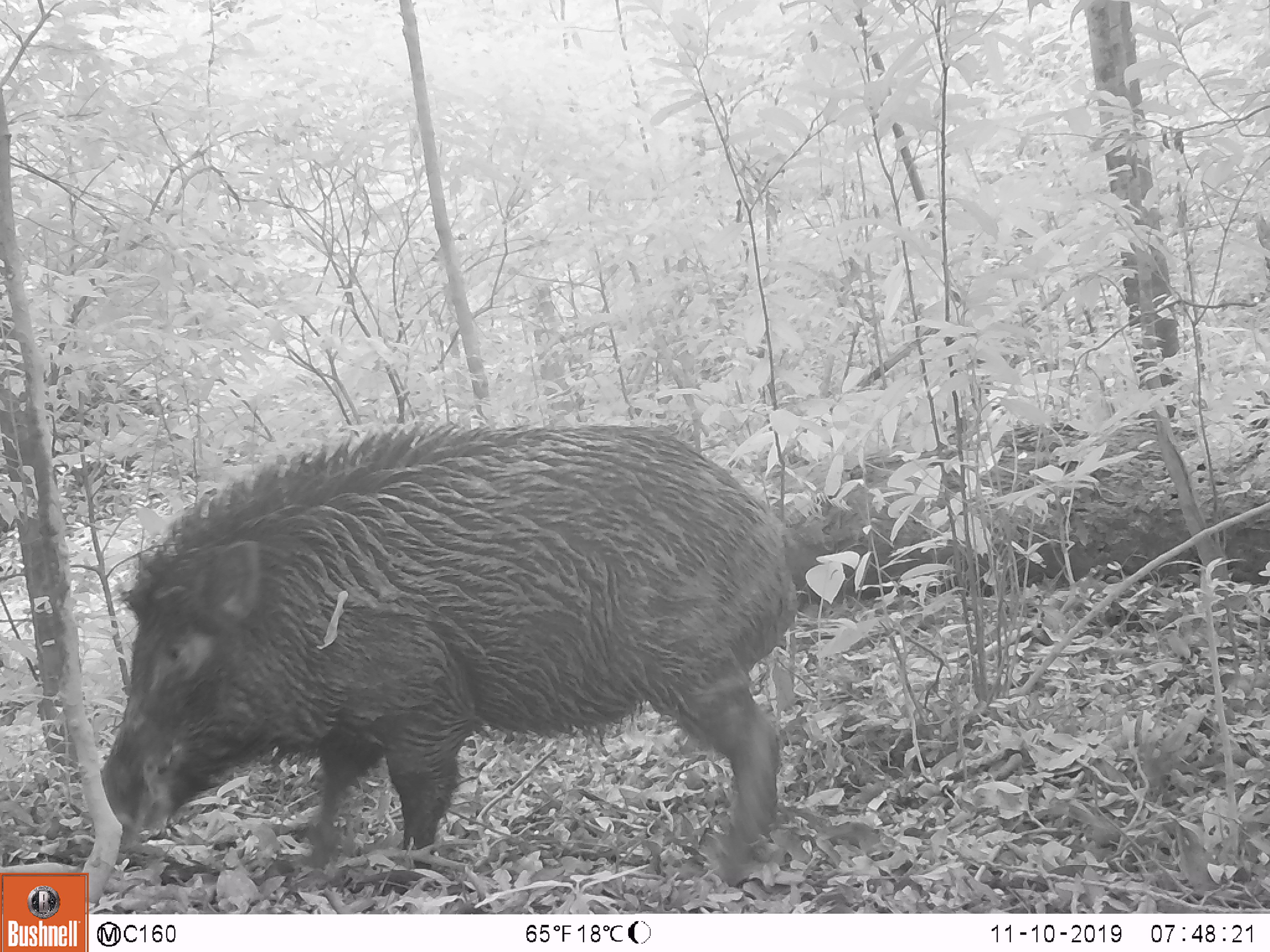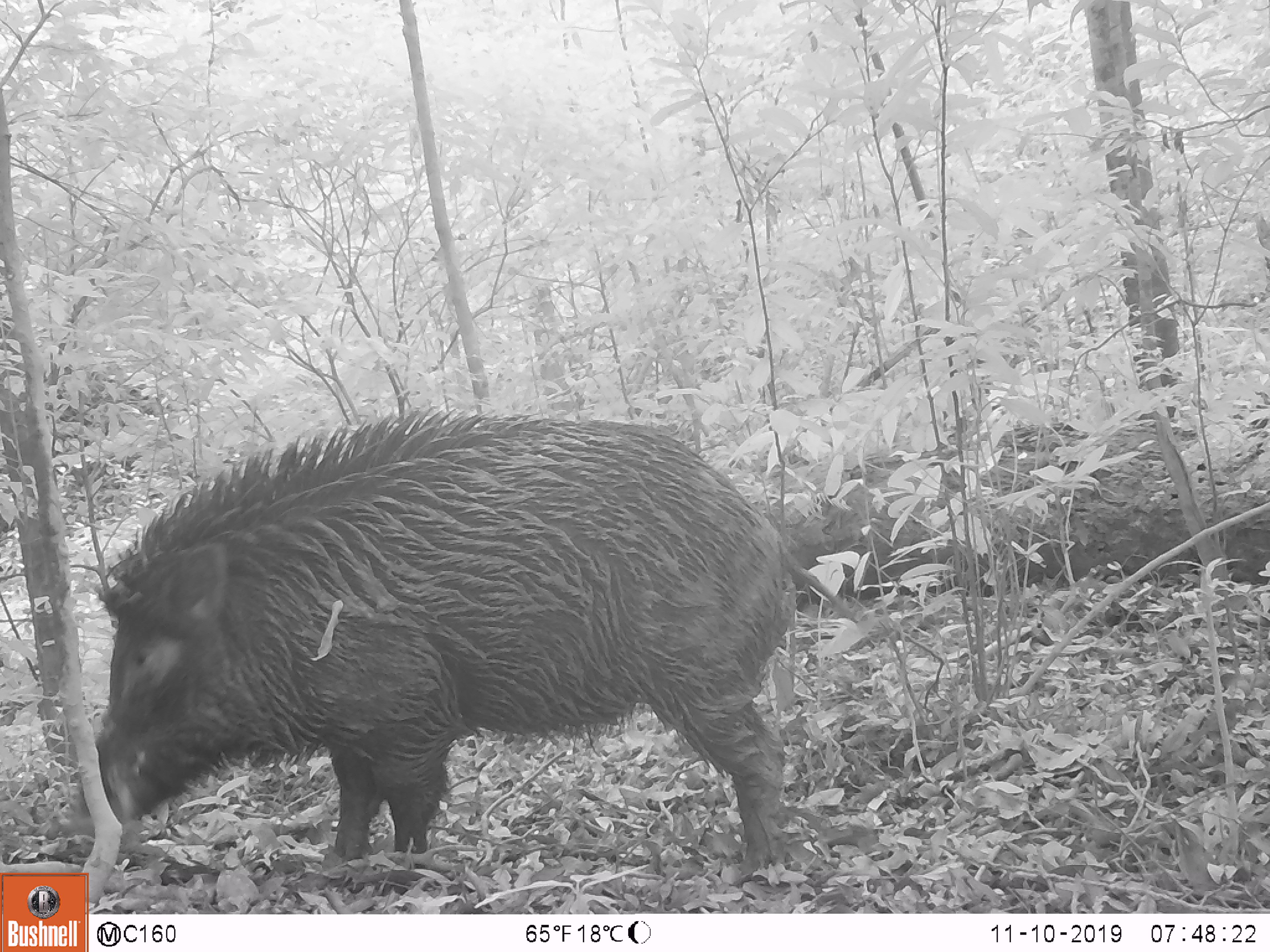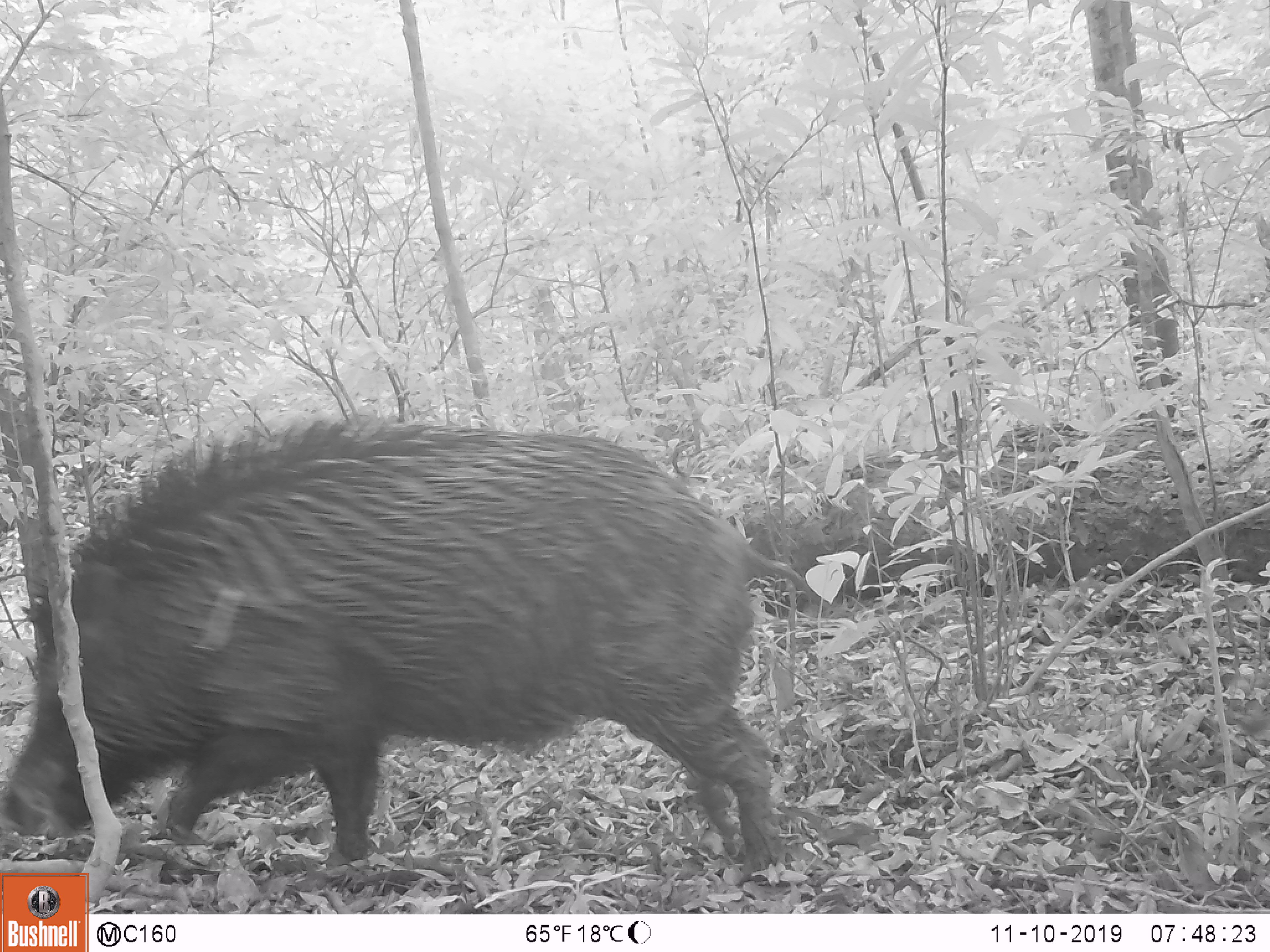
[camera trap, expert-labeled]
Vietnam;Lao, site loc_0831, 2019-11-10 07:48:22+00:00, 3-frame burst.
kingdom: Animalia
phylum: Chordata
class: Mammalia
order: Artiodactyla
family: Suidae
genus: Sus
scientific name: Sus scrofa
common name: eurasian wild pig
Eurasian wild pig (Sus scrofa). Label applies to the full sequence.